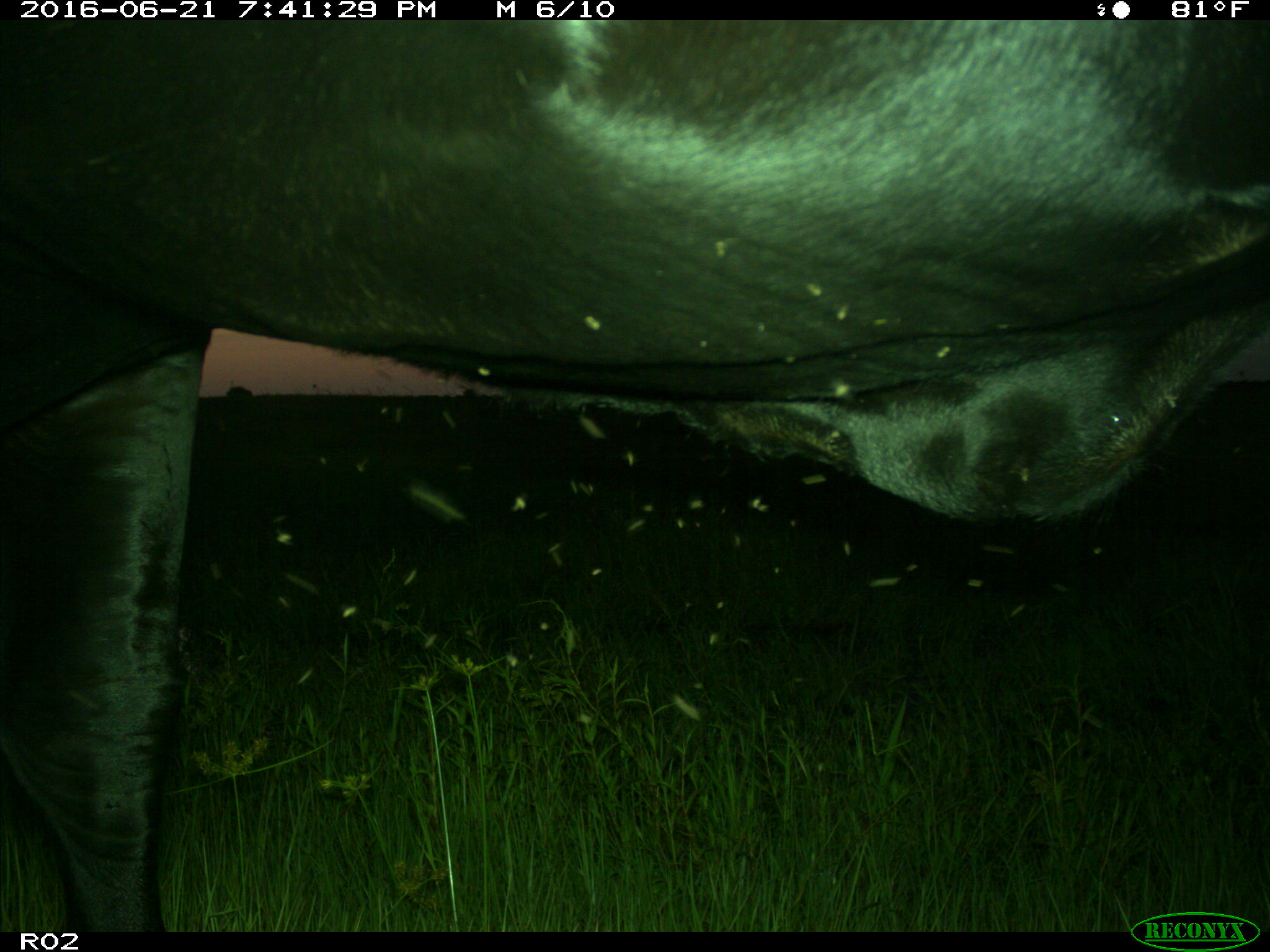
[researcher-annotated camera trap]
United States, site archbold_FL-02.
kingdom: Animalia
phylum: Chordata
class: Mammalia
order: Artiodactyla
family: Bovidae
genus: Bos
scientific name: Bos taurus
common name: domestic cow